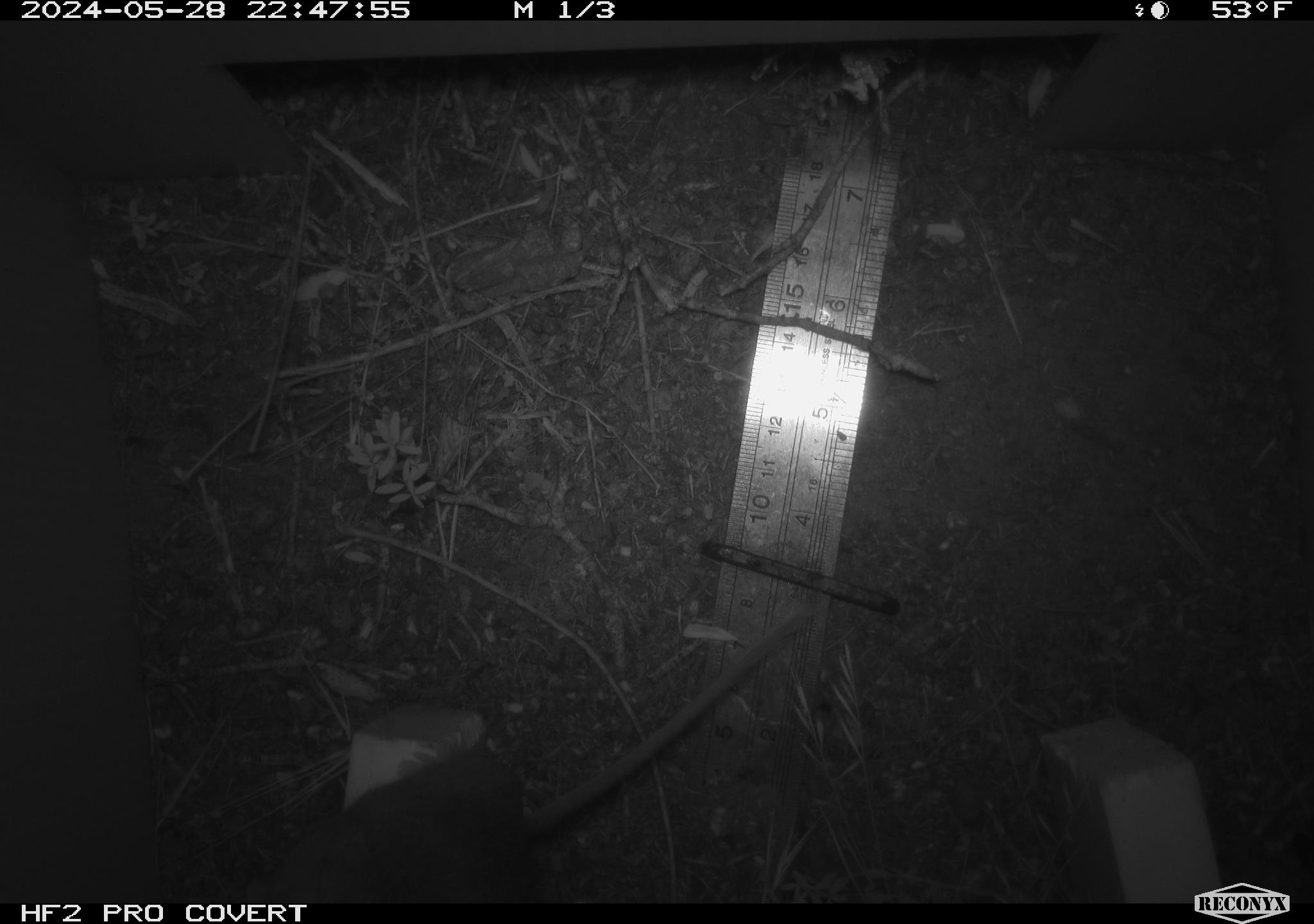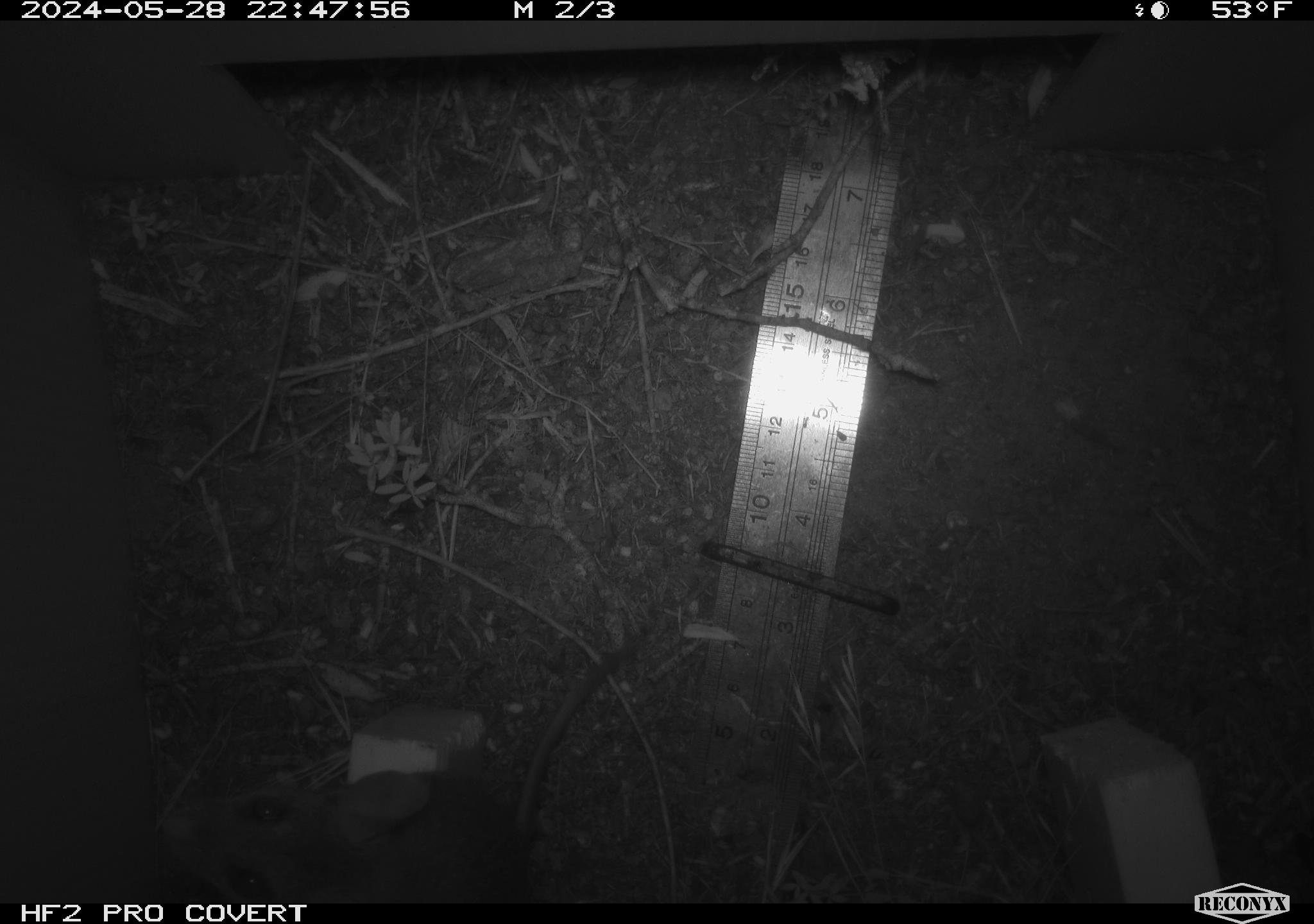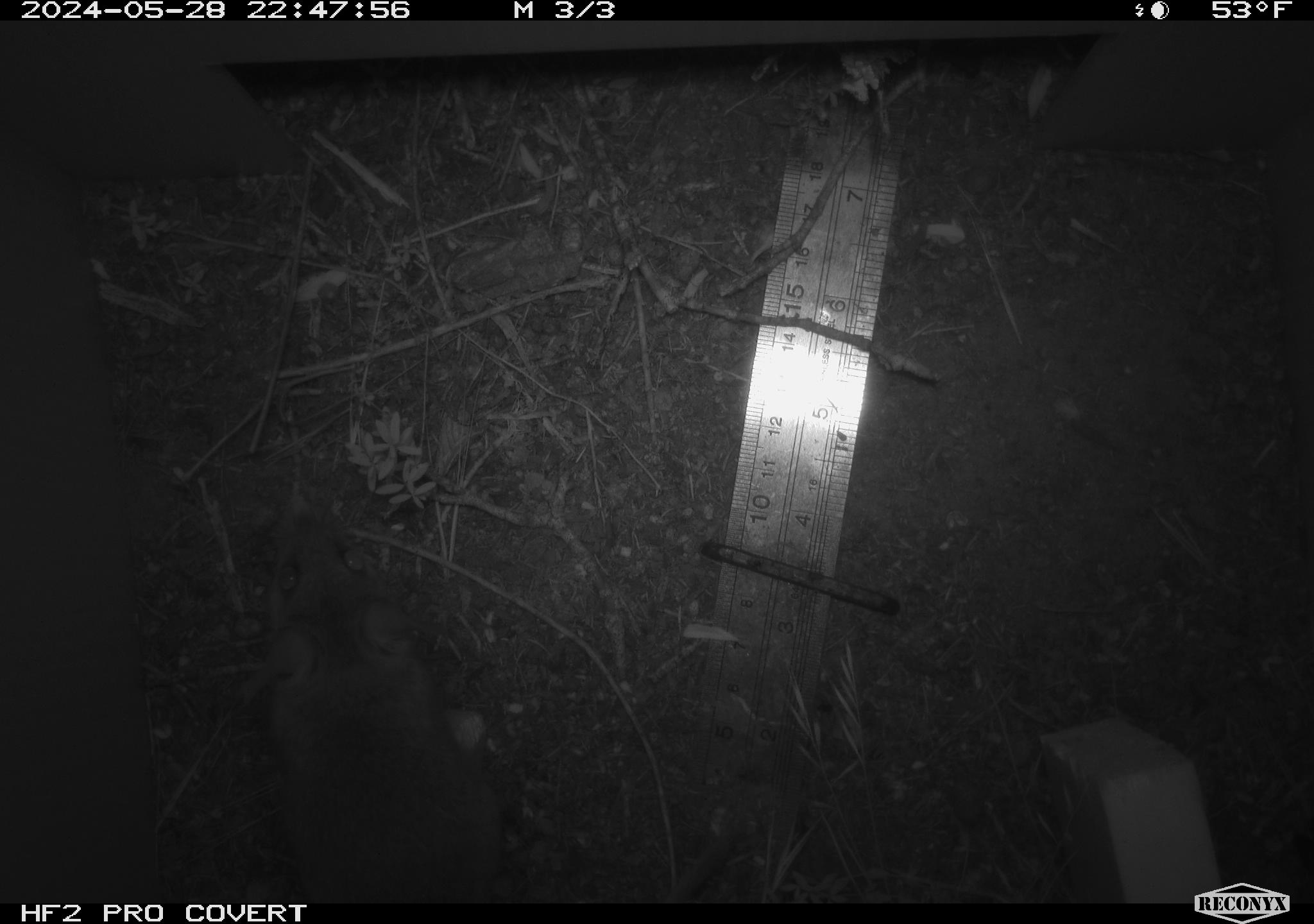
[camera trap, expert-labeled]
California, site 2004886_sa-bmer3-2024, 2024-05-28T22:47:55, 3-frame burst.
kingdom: Animalia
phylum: Chordata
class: Mammalia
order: Rodentia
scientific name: Rodentia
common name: mouse species